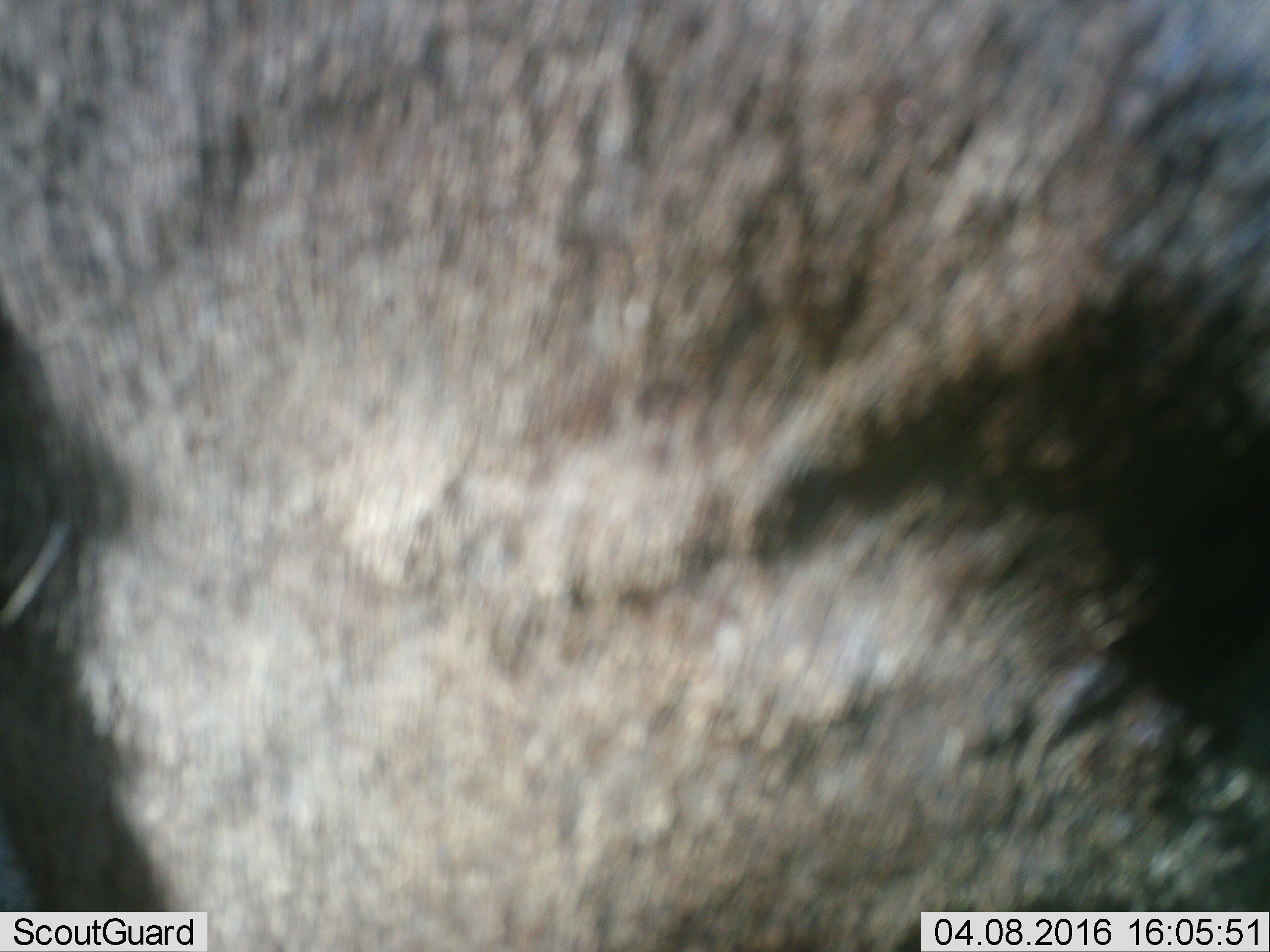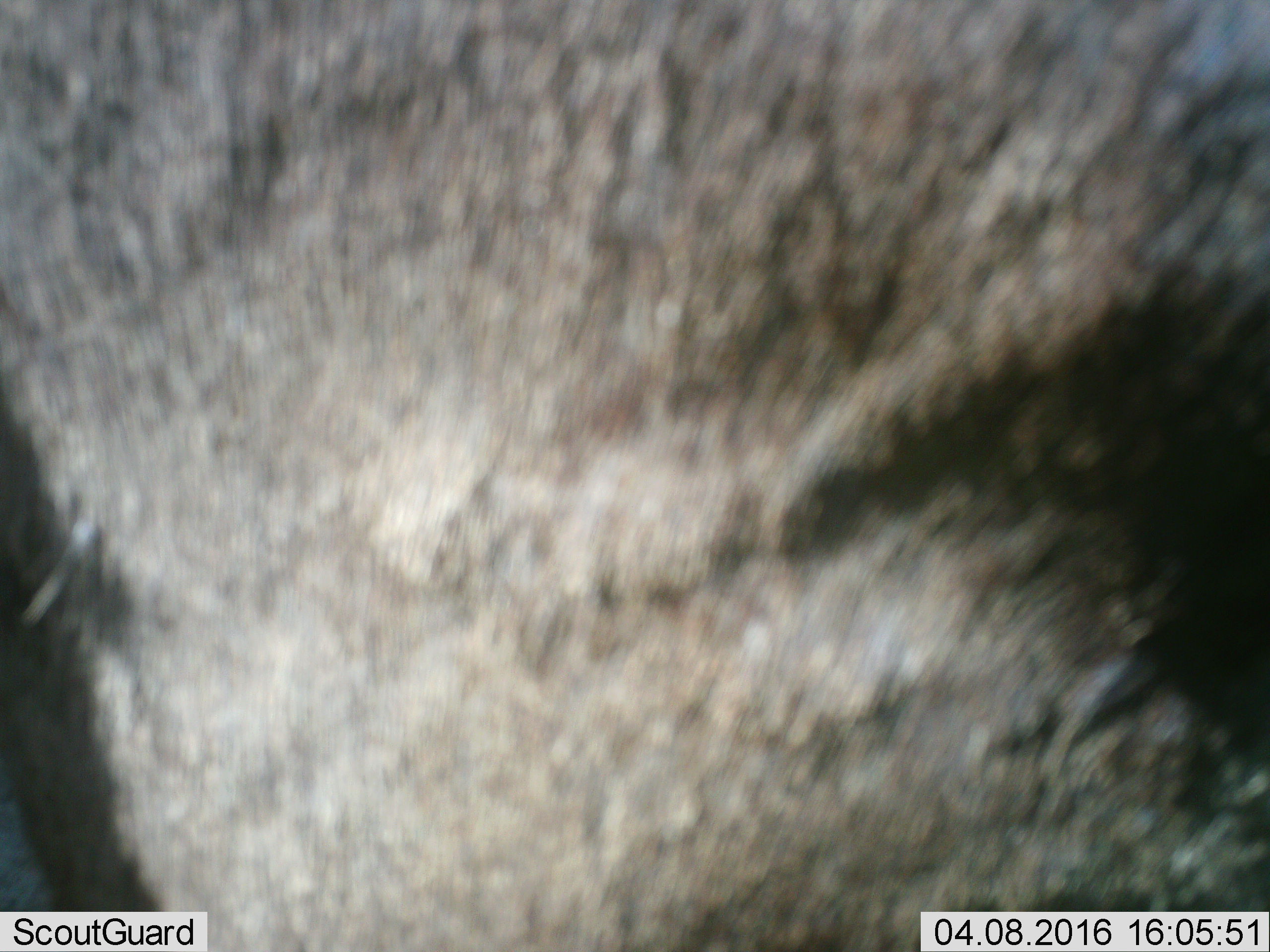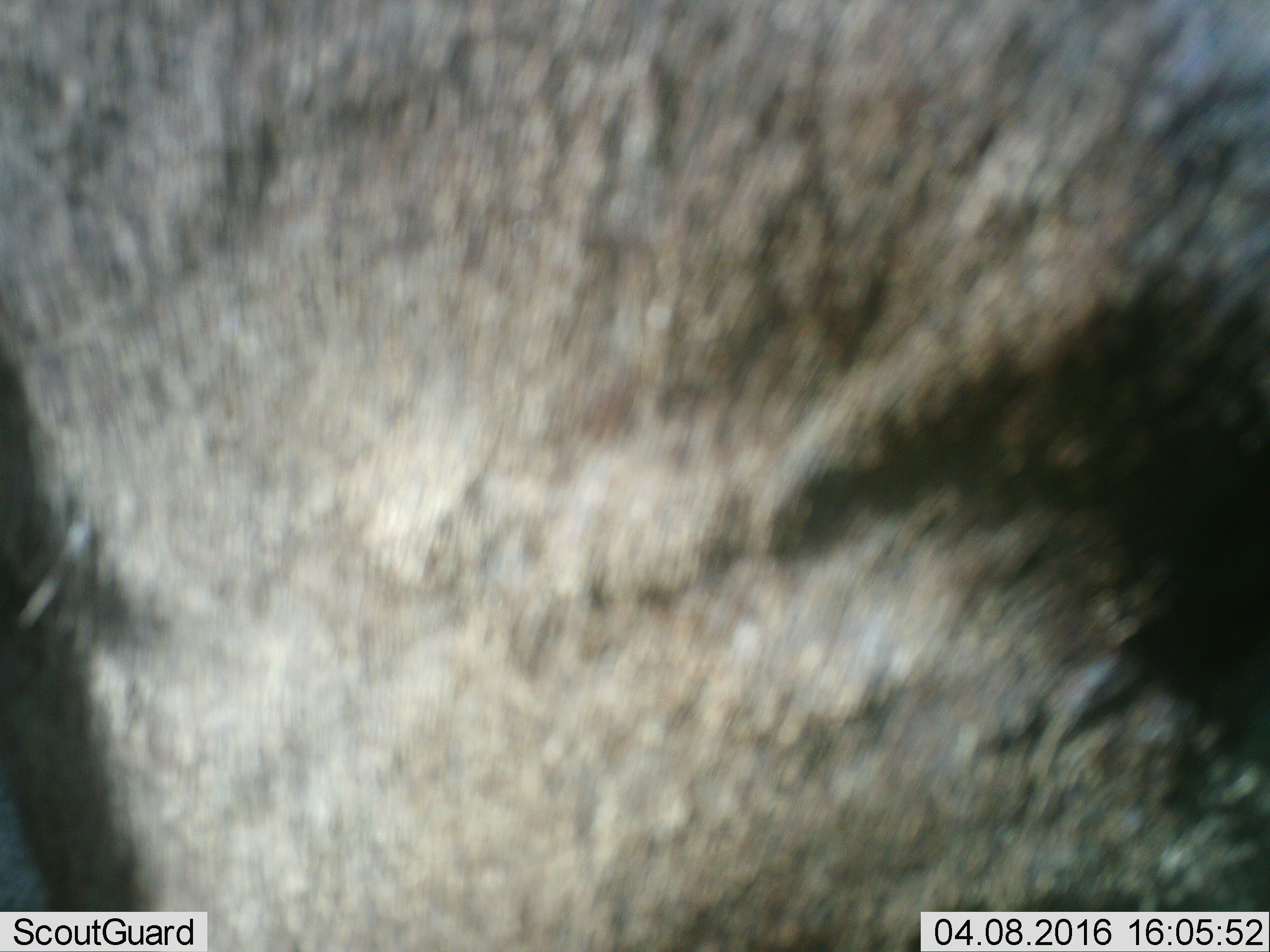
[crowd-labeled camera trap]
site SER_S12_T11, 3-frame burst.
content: unidentified animal